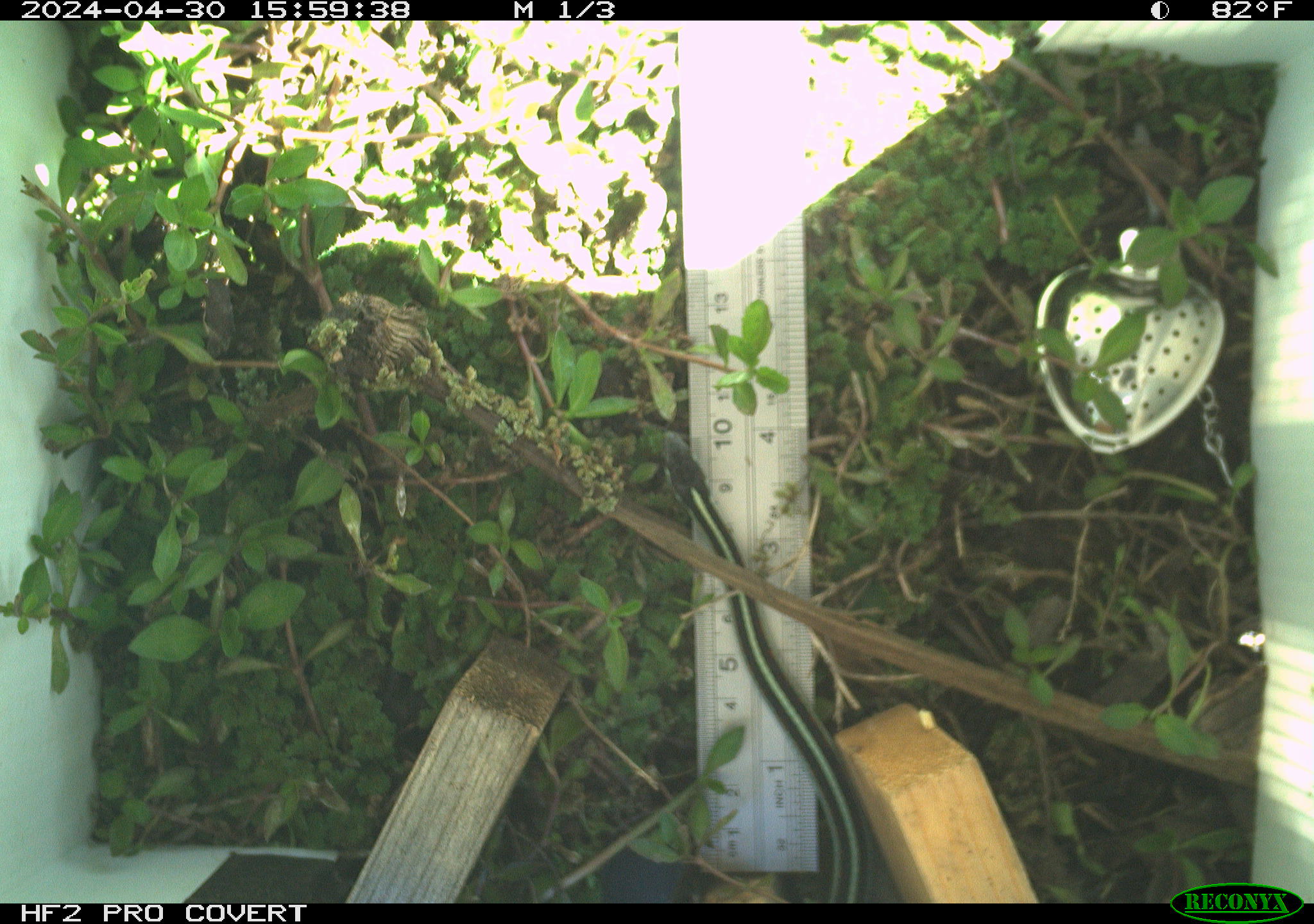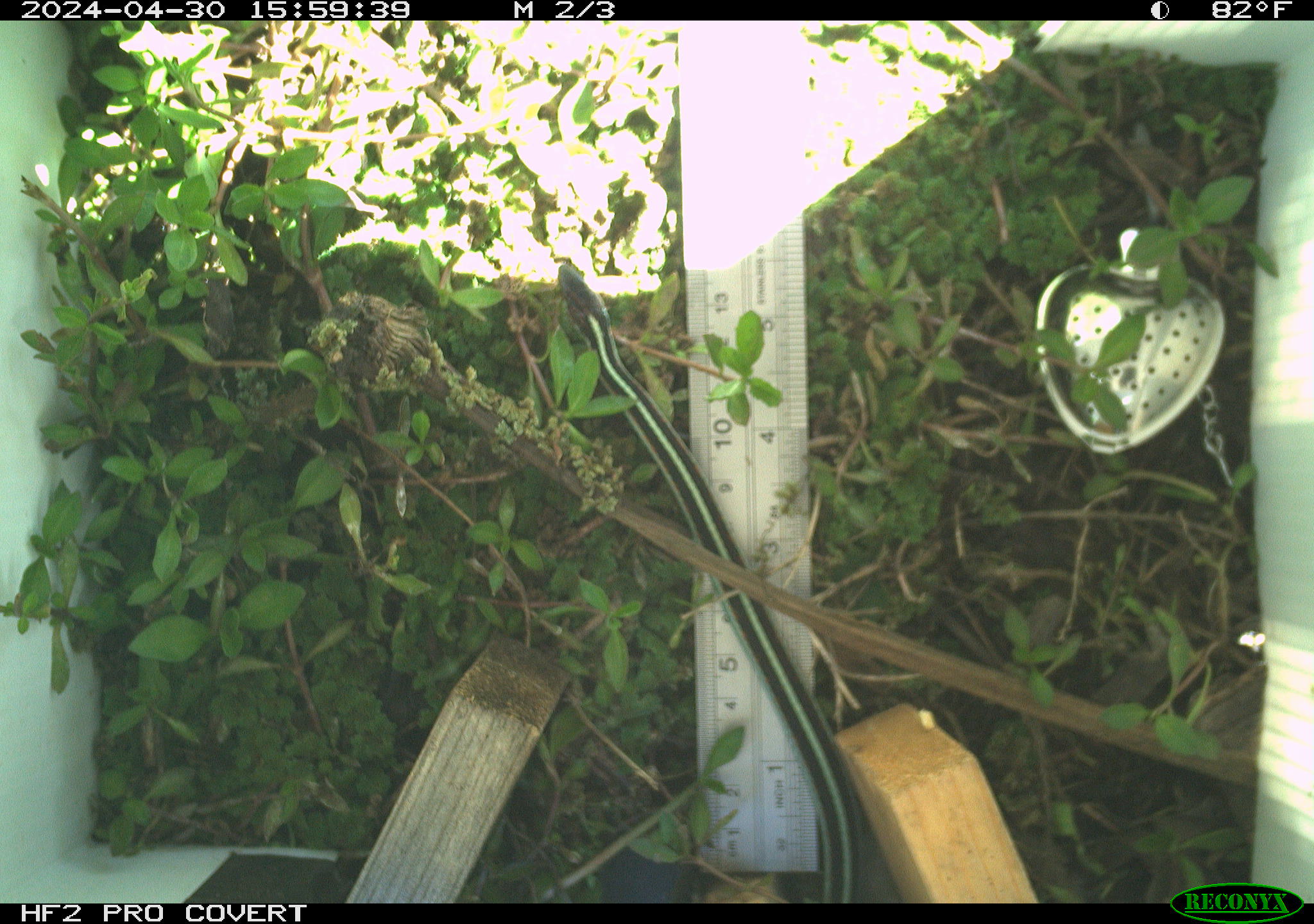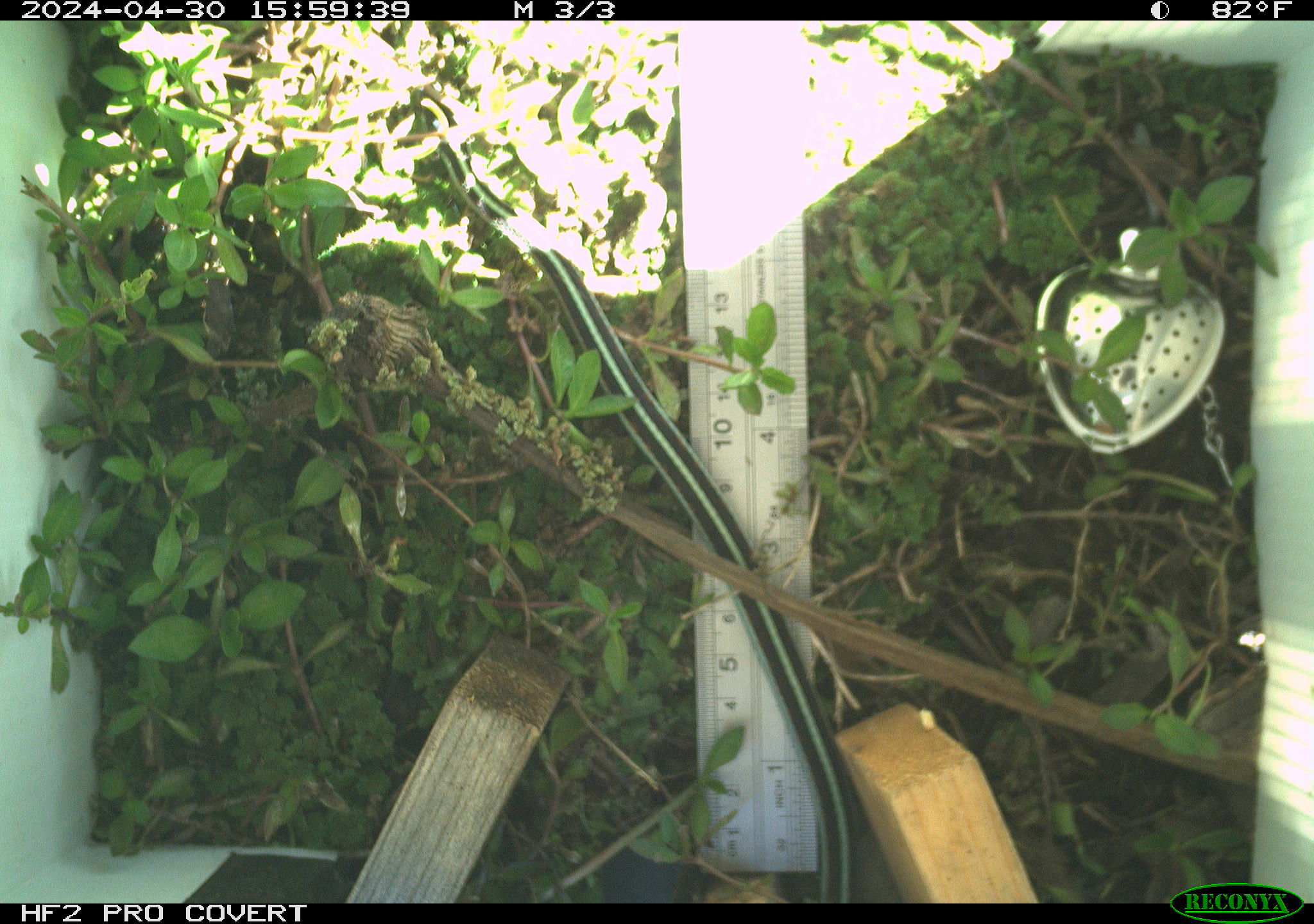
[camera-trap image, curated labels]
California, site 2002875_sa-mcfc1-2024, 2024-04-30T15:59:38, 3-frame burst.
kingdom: Animalia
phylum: Chordata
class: Reptilia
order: Squamata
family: Colubridae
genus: Thamnophis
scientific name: Thamnophis sirtalis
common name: common gartersnake